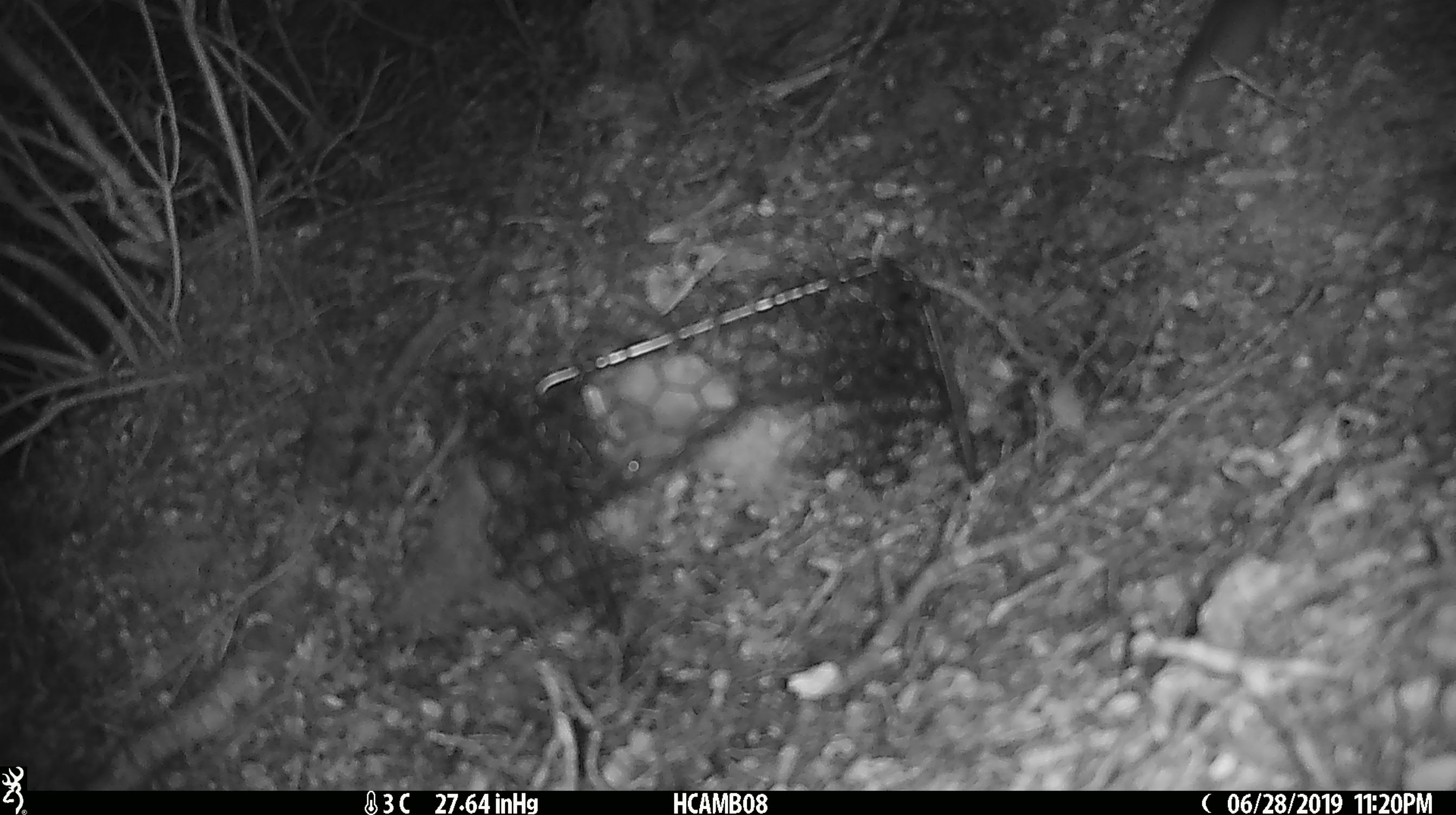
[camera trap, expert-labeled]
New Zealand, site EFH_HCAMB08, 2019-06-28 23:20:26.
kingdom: Animalia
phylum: Chordata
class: Mammalia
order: Rodentia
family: Muridae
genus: Mus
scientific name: Mus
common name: mouse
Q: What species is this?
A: Mouse (Mus).